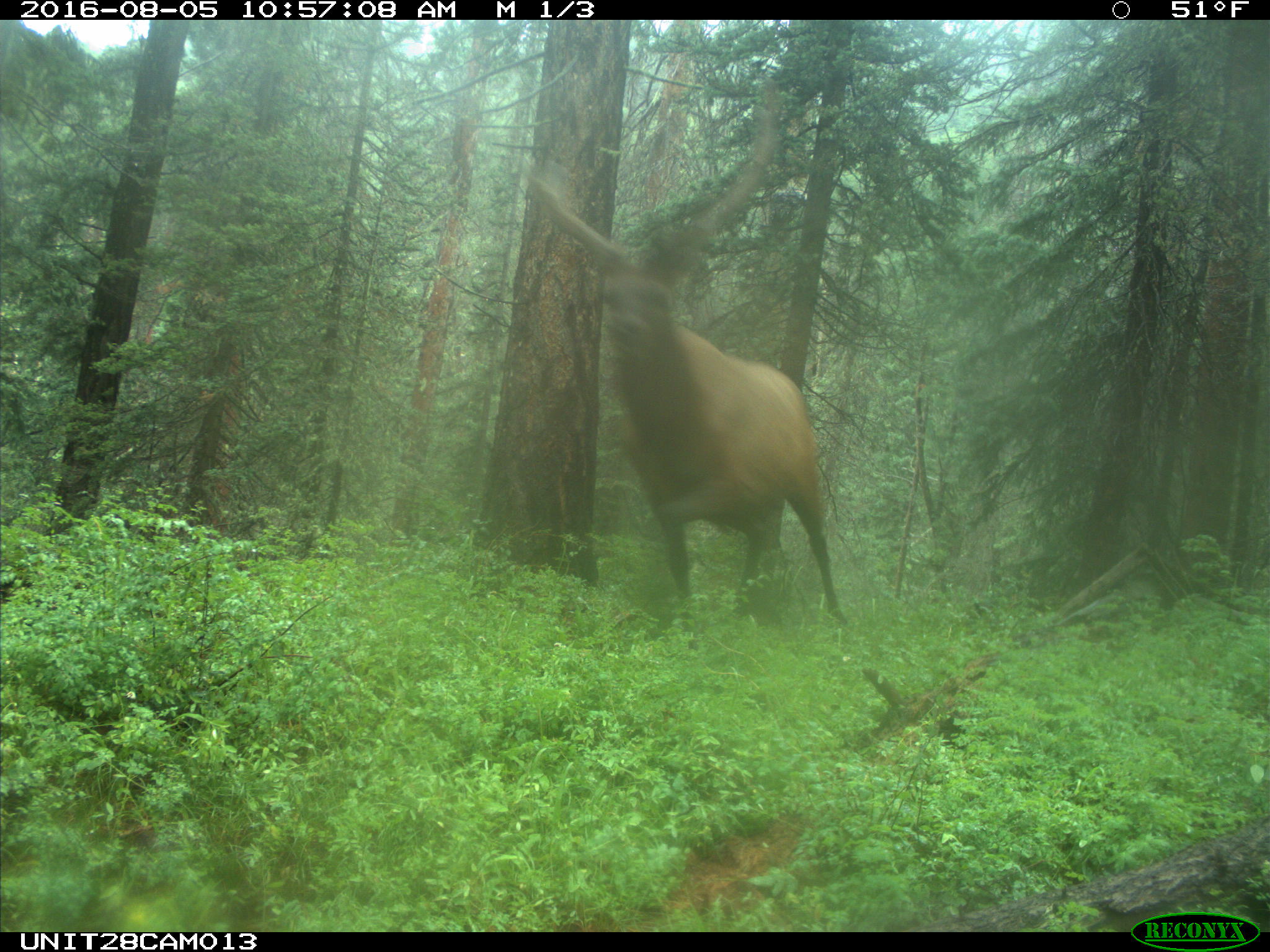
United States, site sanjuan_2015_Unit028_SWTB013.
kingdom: Animalia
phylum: Chordata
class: Mammalia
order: Artiodactyla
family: Cervidae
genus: Cervus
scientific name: Cervus elaphus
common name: red deer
Cervus elaphus (red deer).